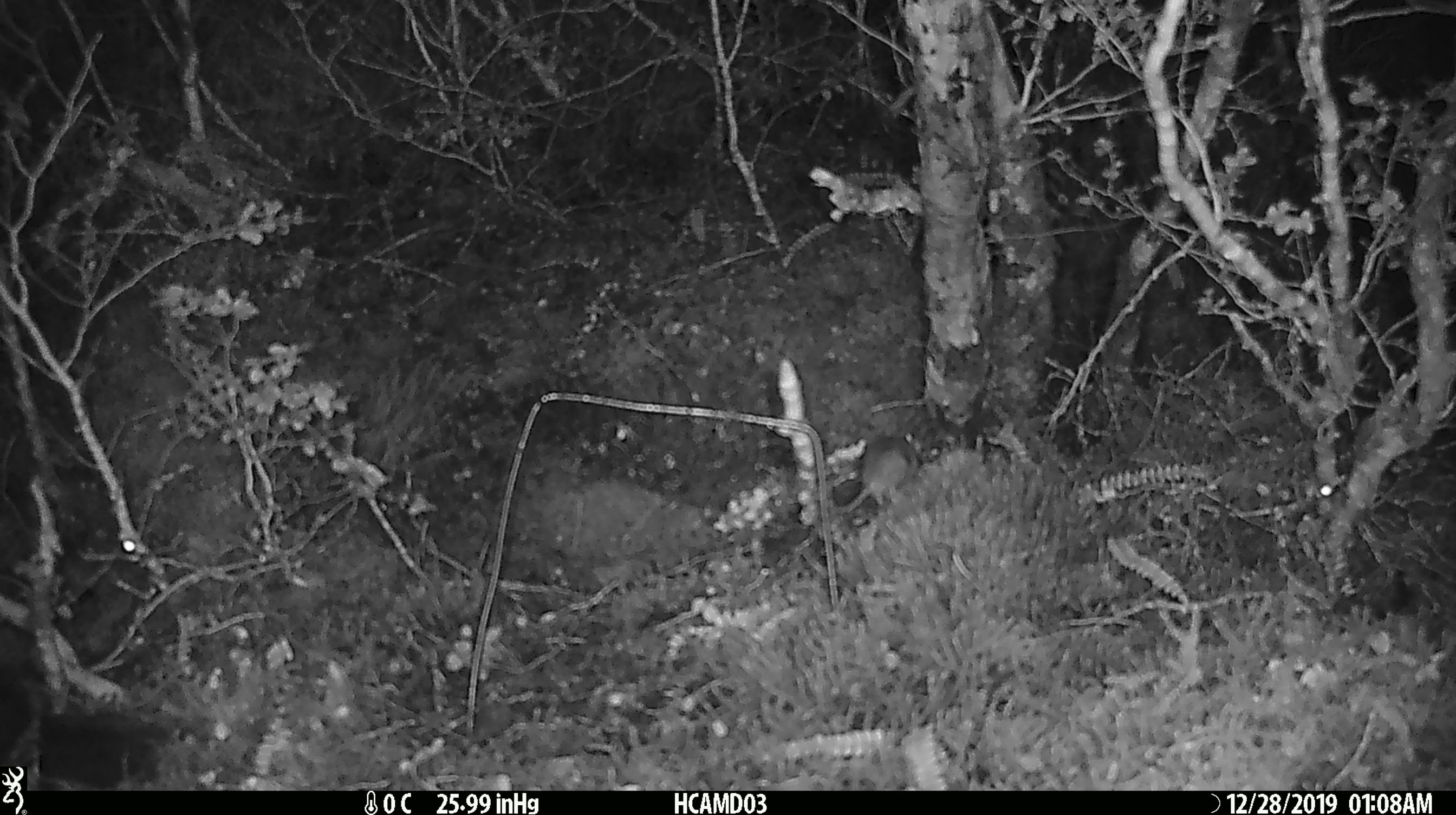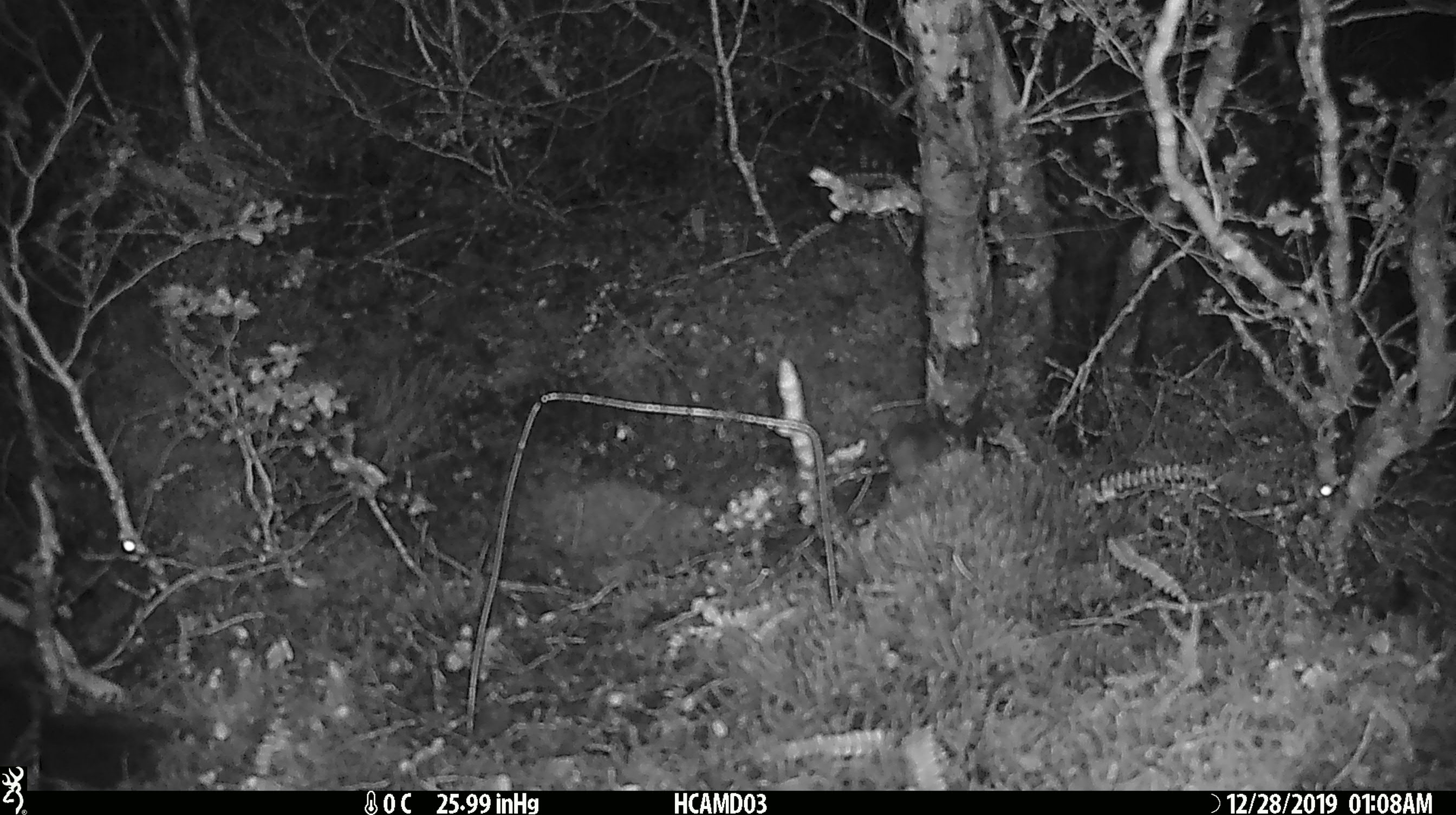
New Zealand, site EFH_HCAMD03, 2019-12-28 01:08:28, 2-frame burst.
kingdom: Animalia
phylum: Chordata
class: Mammalia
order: Rodentia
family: Muridae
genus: Mus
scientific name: Mus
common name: mouse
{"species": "mouse (Mus)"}